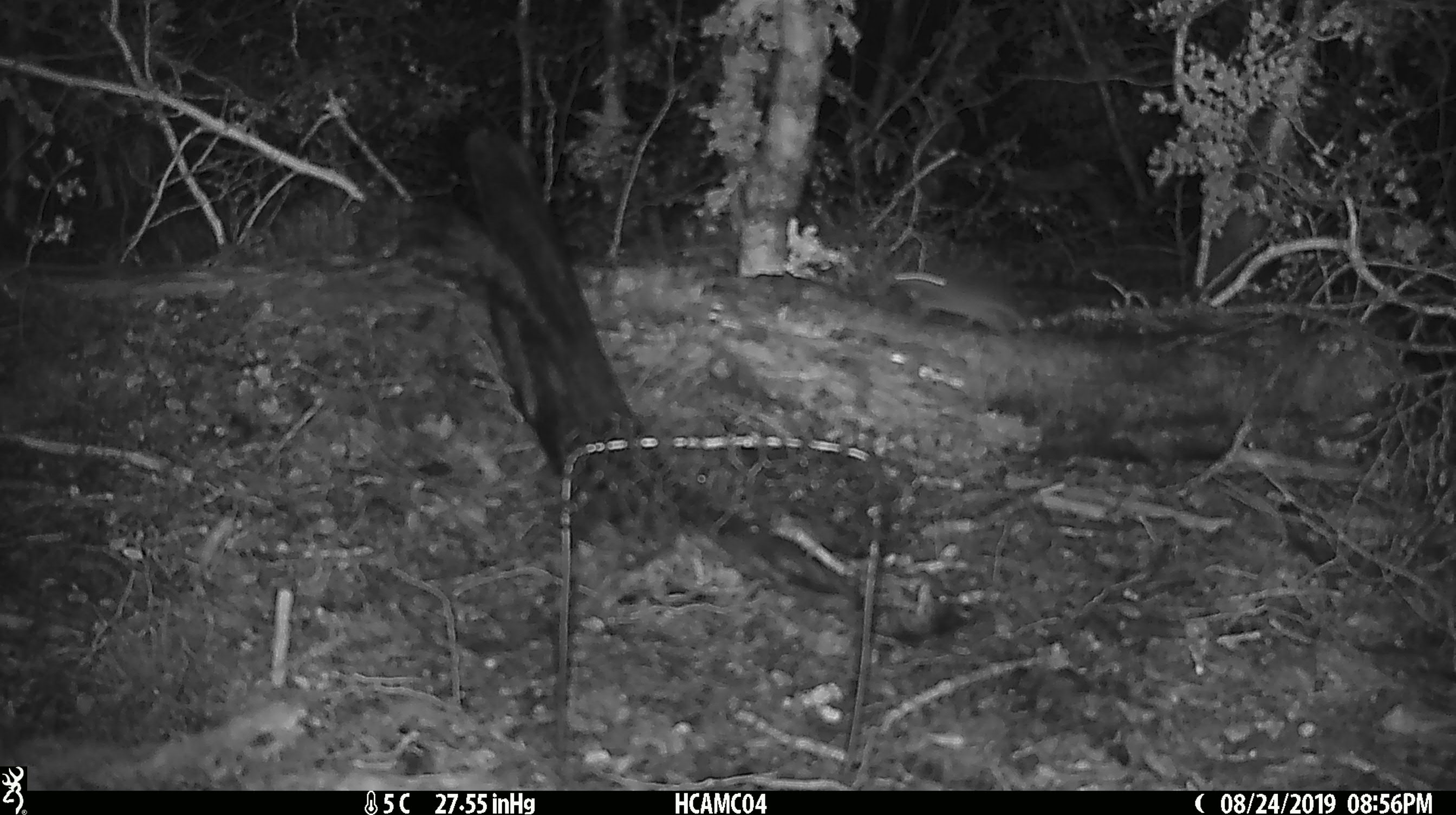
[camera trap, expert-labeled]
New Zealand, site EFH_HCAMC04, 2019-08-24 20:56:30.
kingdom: Animalia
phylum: Chordata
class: Mammalia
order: Rodentia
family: Muridae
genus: Mus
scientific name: Mus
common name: mouse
Mouse (Mus).